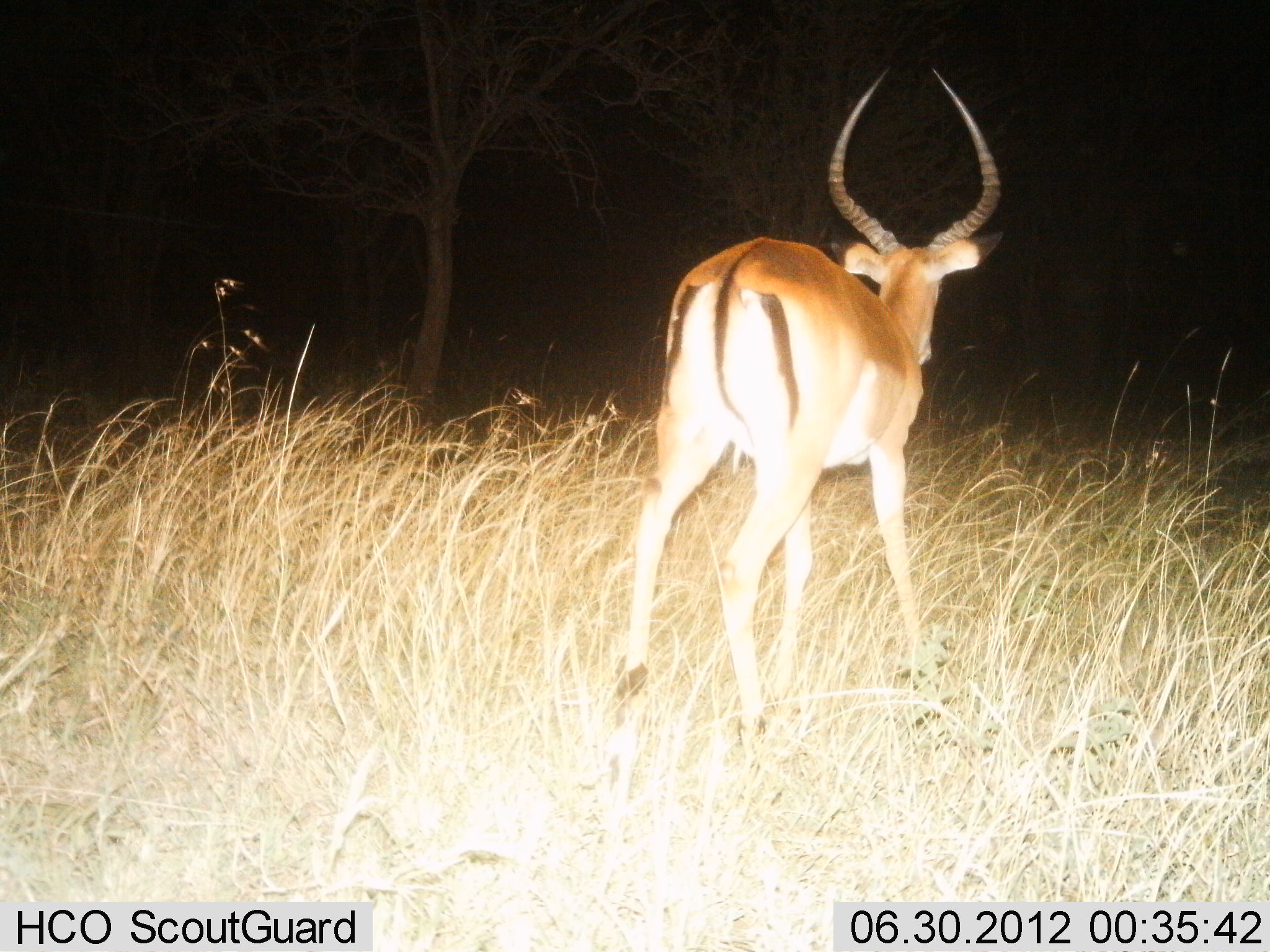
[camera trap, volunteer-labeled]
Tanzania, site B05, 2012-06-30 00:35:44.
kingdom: Animalia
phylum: Chordata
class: Mammalia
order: Artiodactyla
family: Bovidae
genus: Aepyceros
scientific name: Aepyceros melampus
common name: impala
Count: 1.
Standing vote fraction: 50%.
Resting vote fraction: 0%.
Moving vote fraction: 50%.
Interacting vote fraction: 0%.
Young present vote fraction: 0%.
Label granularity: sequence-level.